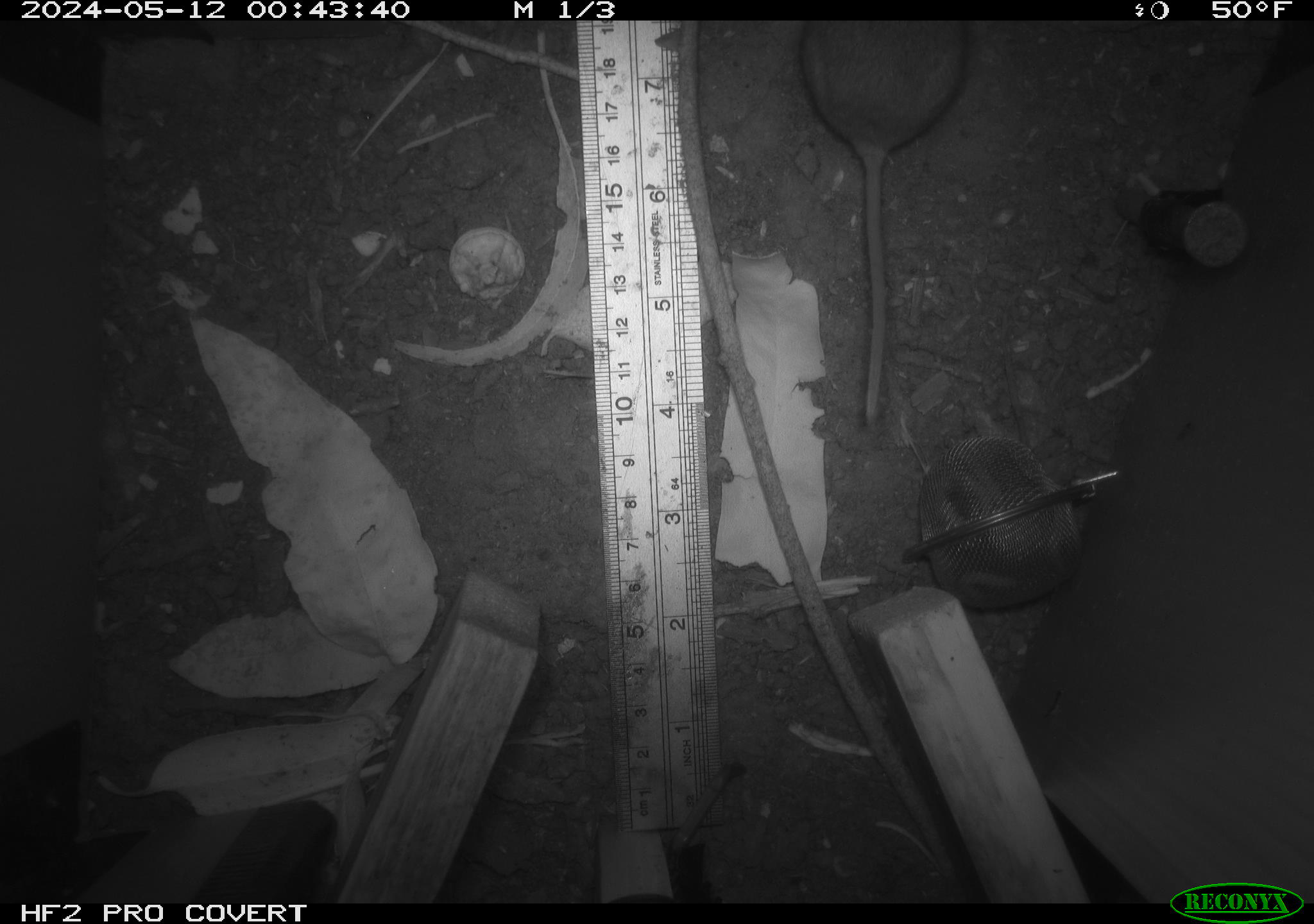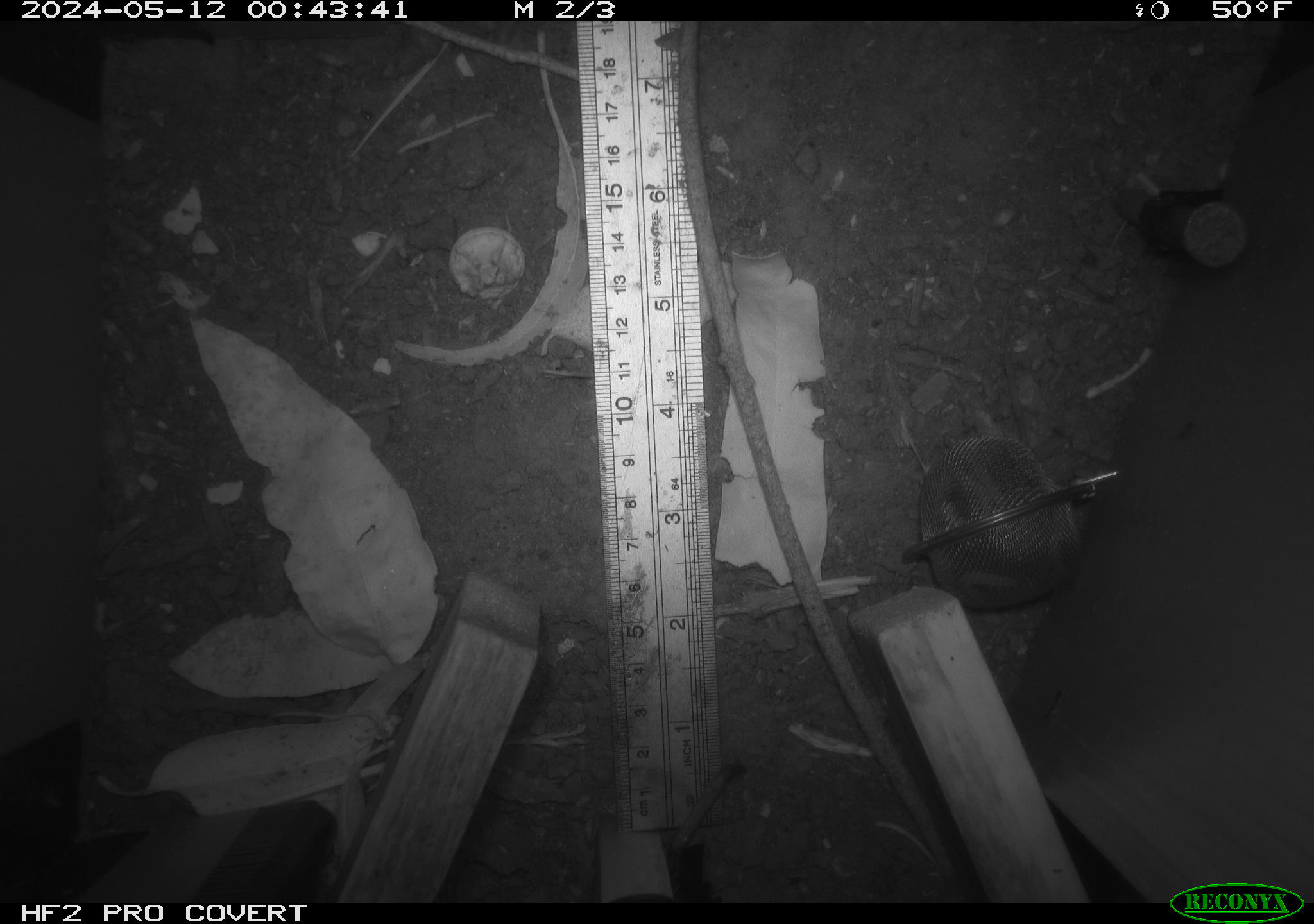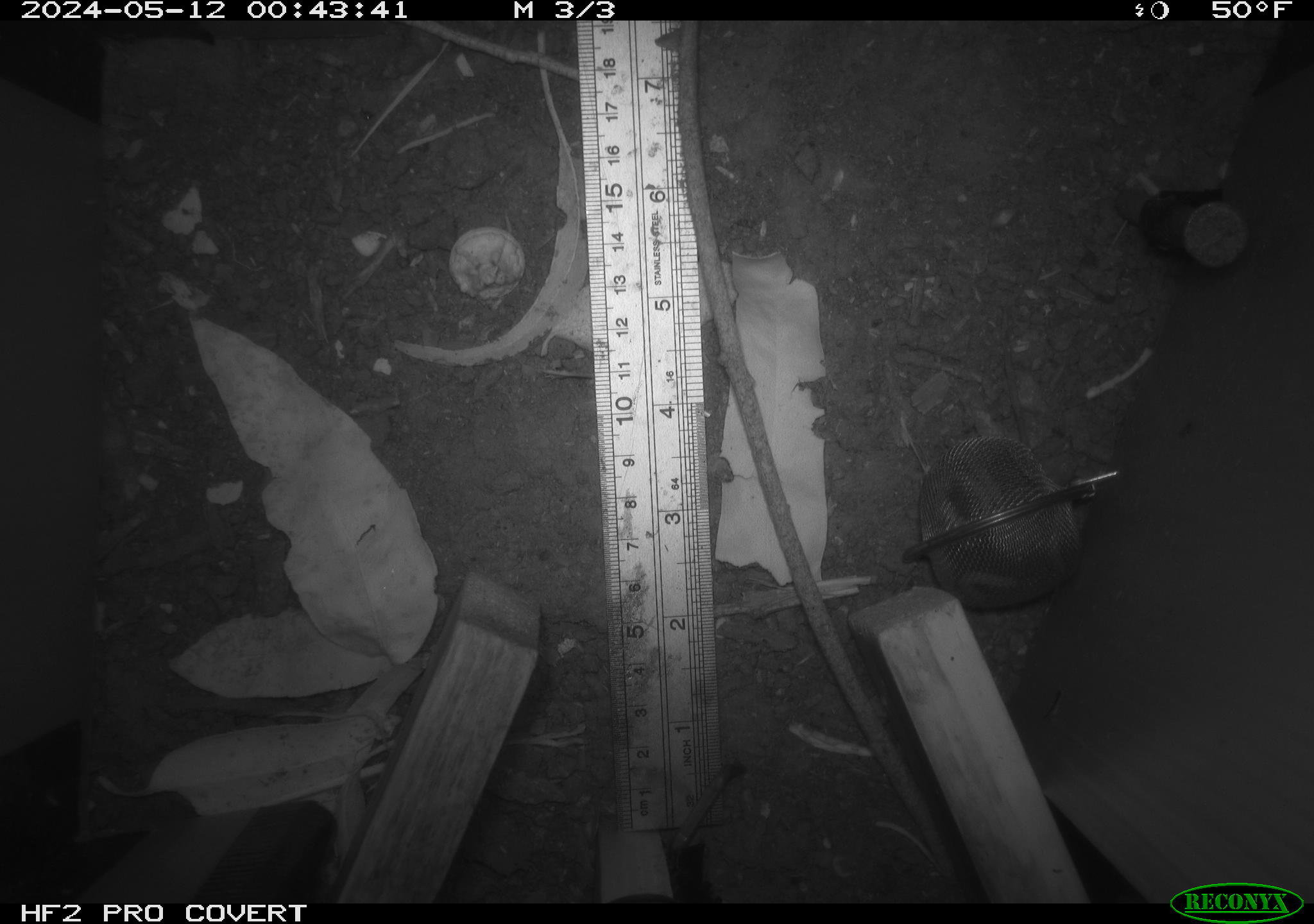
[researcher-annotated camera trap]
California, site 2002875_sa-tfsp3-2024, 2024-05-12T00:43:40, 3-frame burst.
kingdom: Animalia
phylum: Chordata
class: Mammalia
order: Rodentia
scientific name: Rodentia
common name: rodent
Rodent (Rodentia).